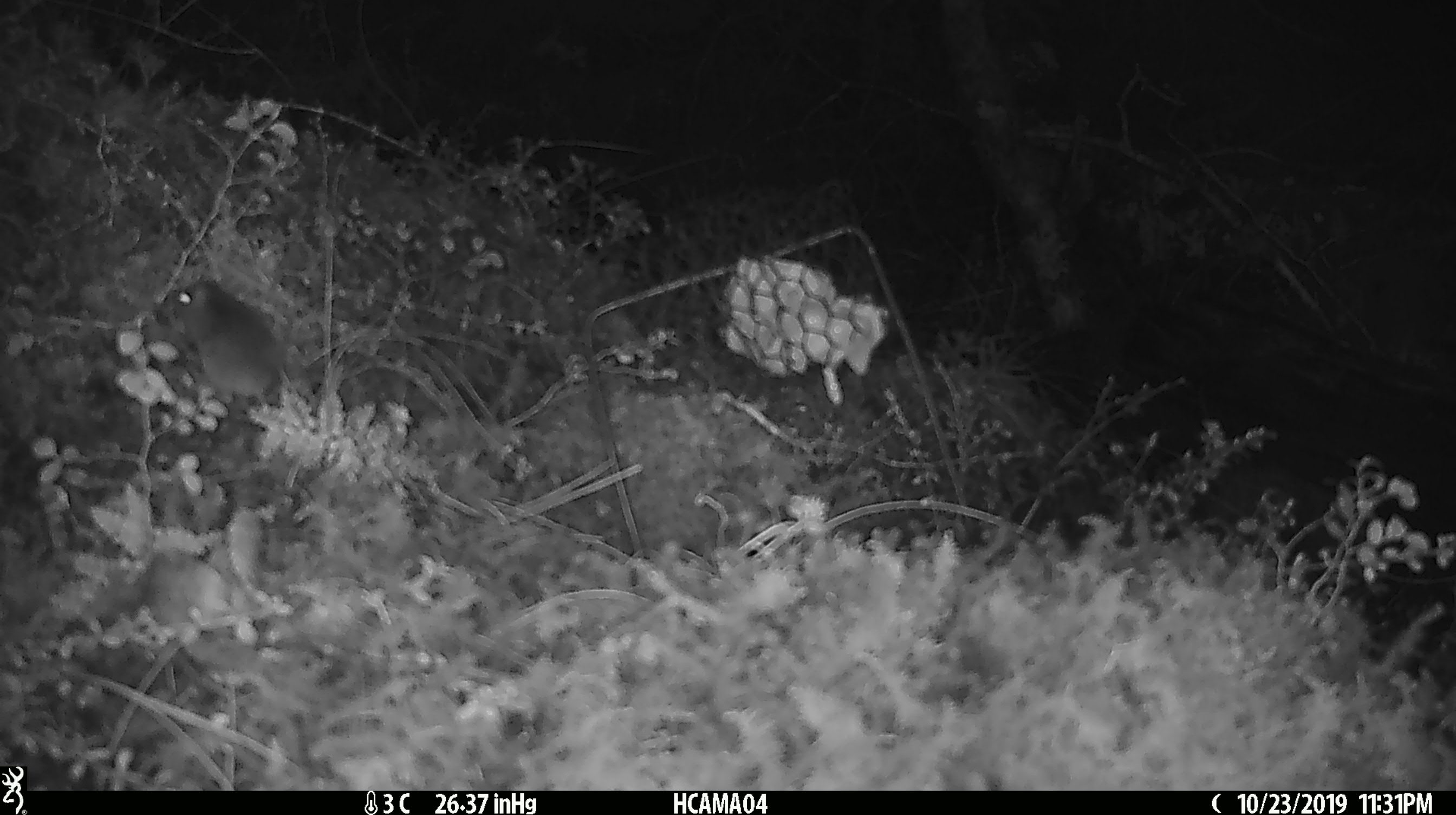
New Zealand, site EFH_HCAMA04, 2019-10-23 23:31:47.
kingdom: Animalia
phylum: Chordata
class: Mammalia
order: Rodentia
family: Muridae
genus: Mus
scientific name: Mus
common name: mouse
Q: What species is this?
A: Mouse (Mus).